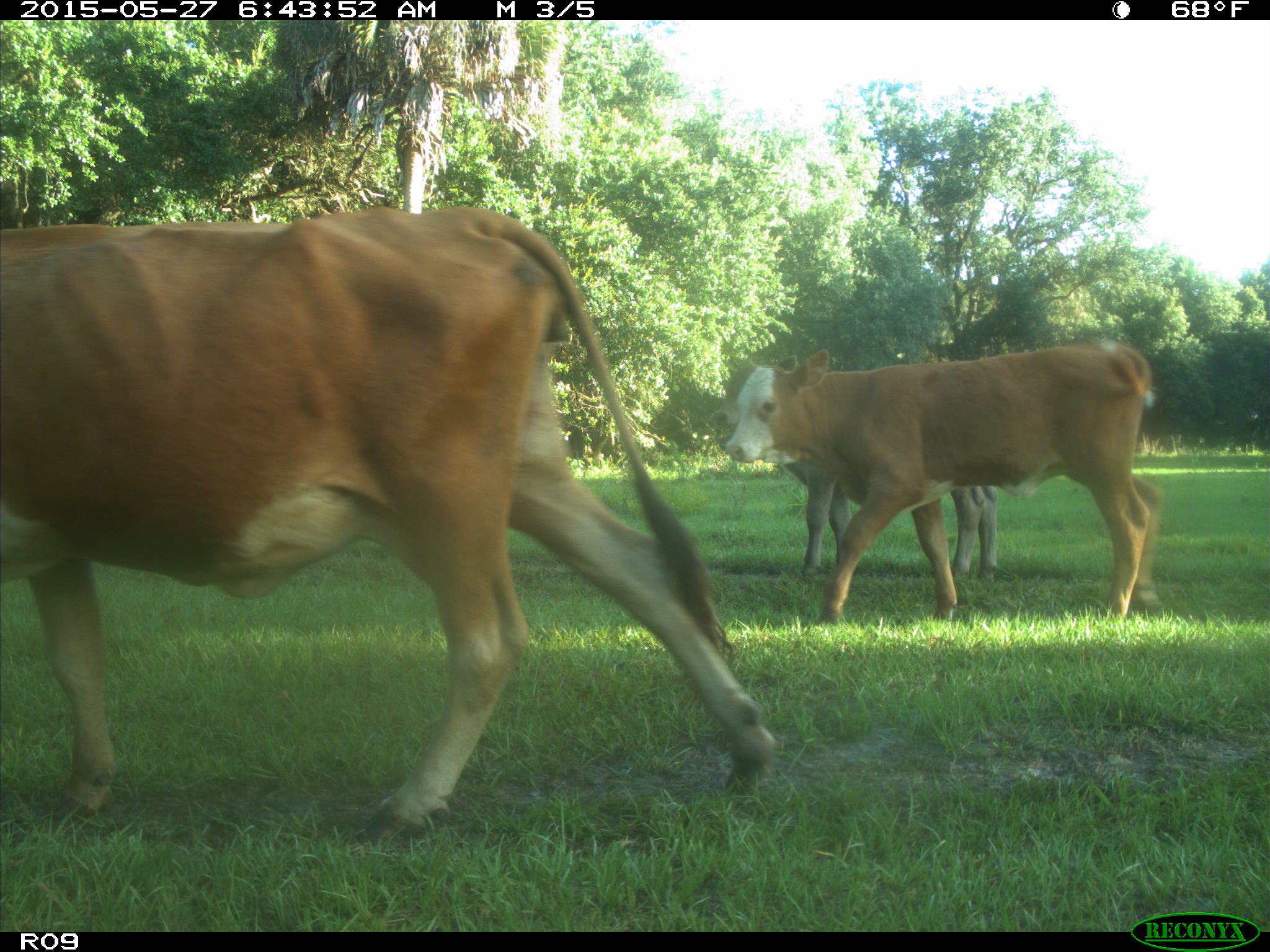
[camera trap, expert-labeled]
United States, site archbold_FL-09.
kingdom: Animalia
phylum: Chordata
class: Mammalia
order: Artiodactyla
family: Bovidae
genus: Bos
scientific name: Bos taurus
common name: domestic cow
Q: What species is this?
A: Bos taurus (domestic cow).